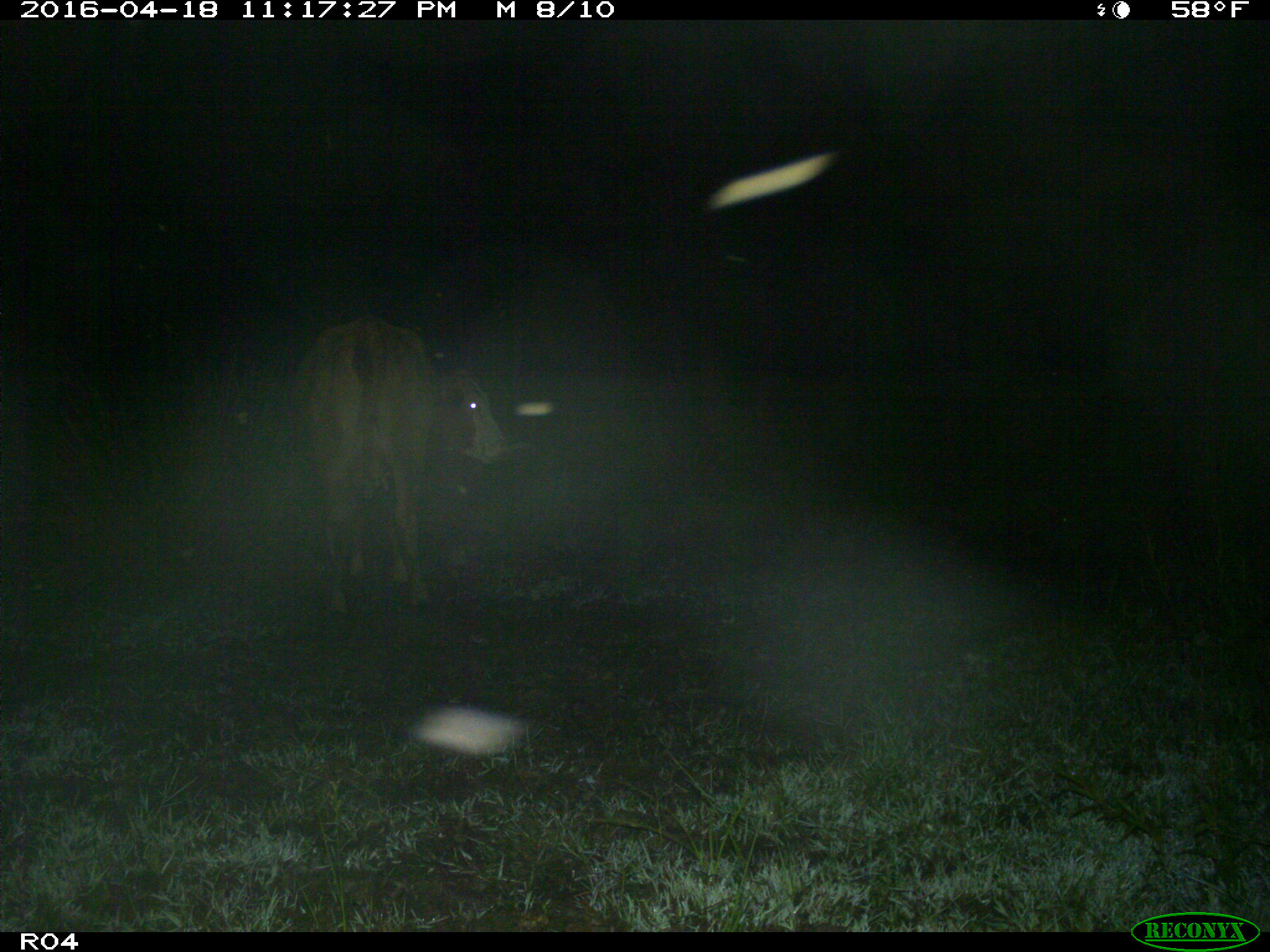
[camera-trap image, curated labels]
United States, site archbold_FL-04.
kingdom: Animalia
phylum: Chordata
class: Mammalia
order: Artiodactyla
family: Bovidae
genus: Bos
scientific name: Bos taurus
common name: domestic cow